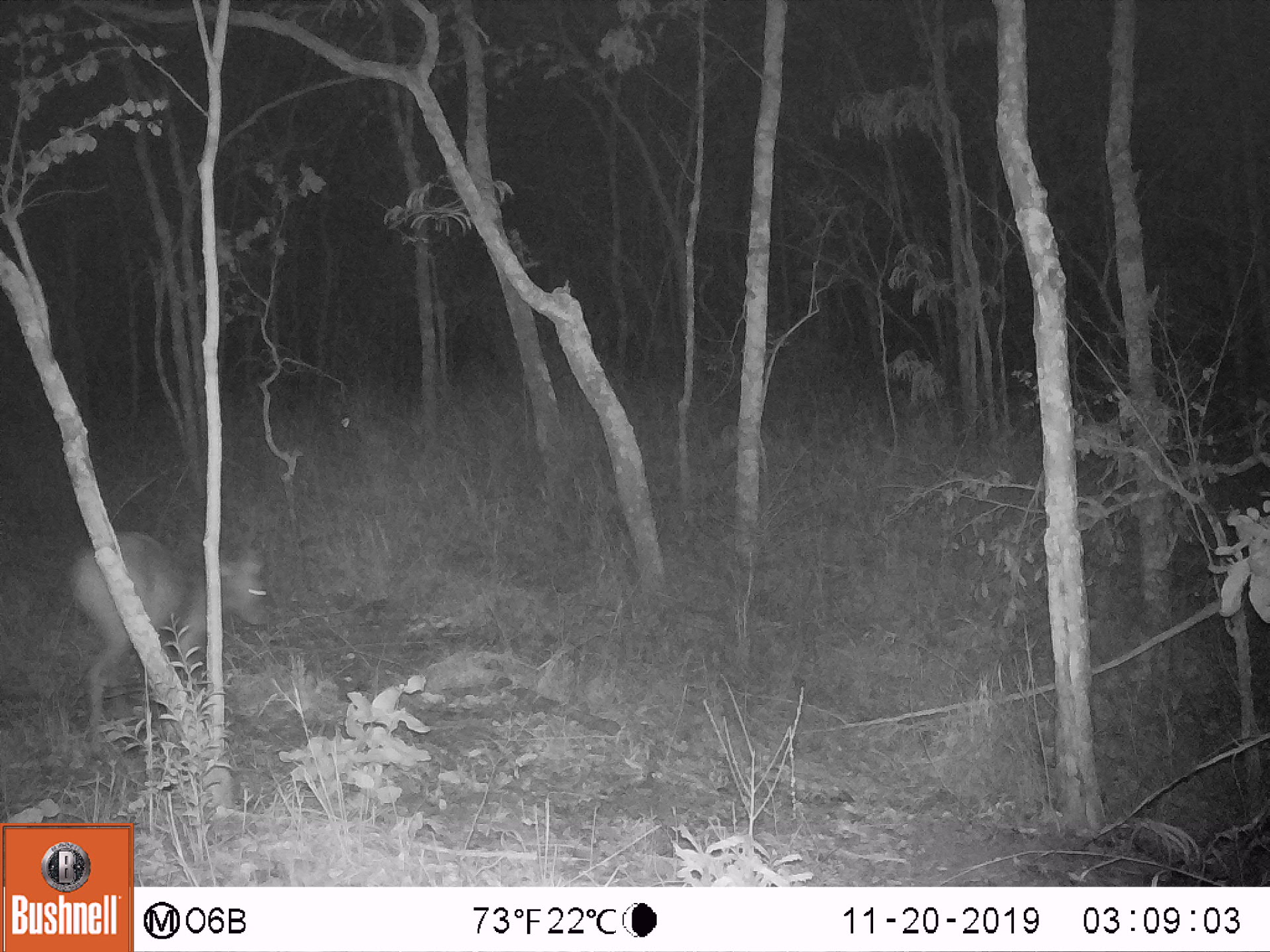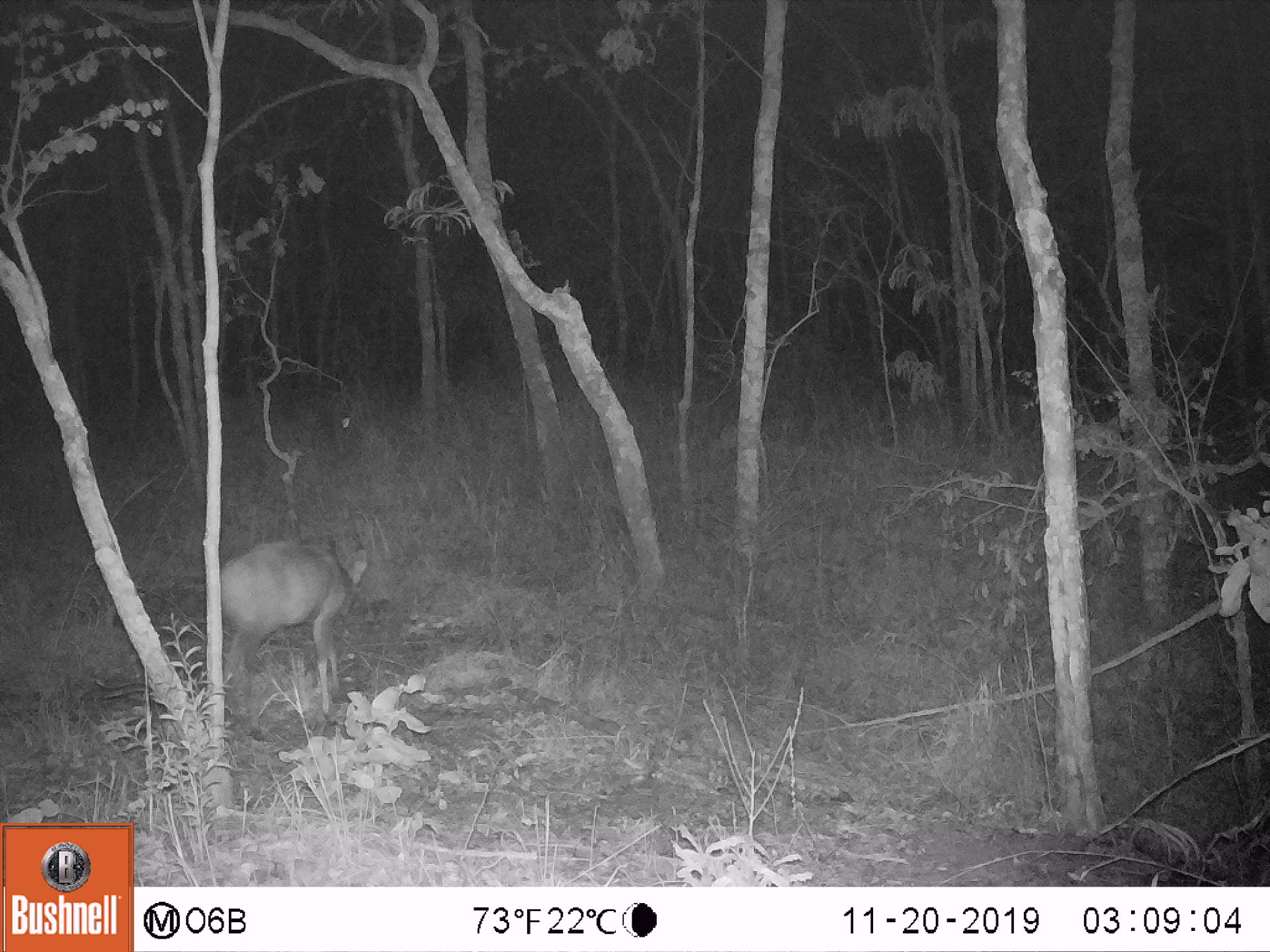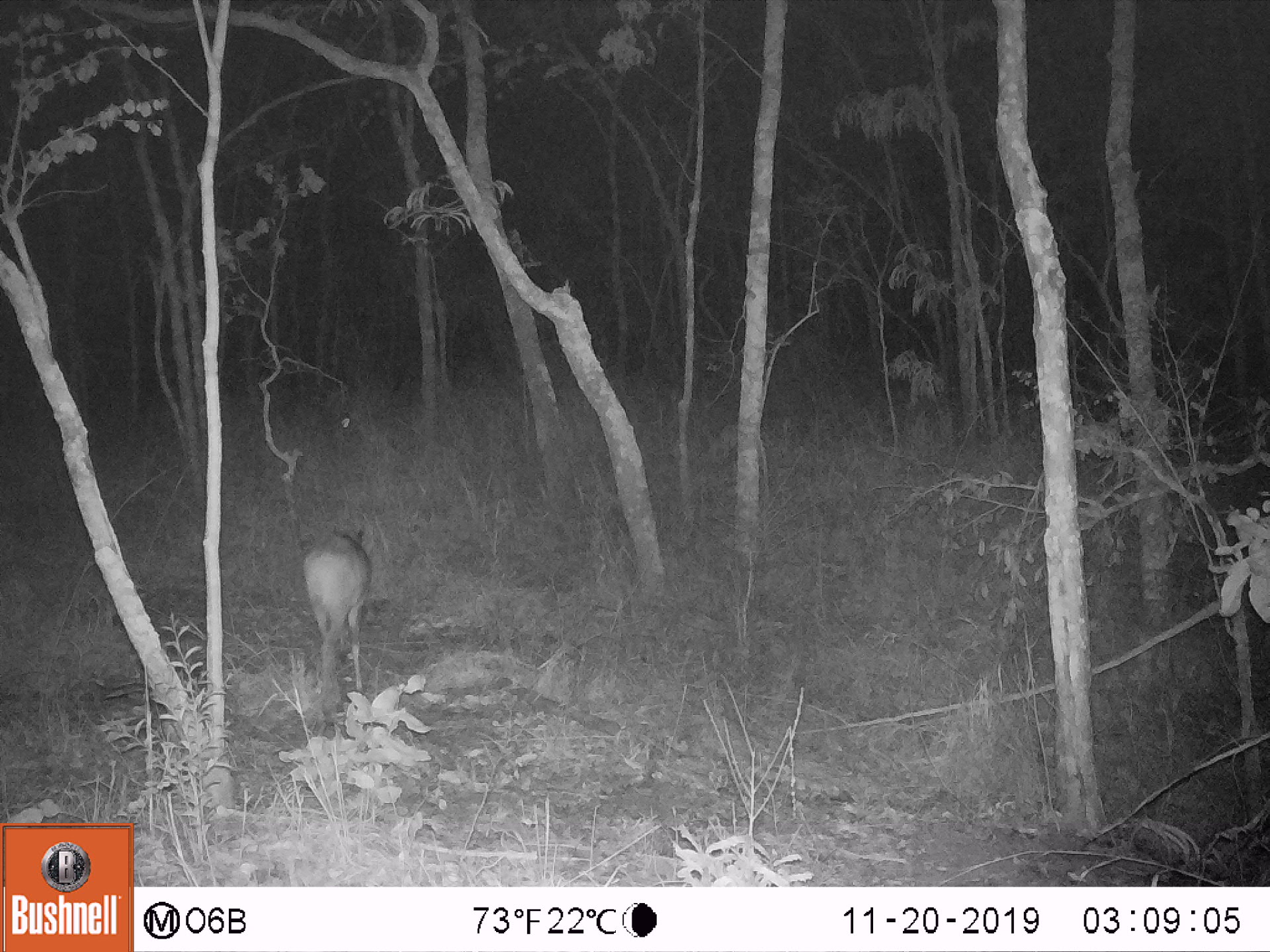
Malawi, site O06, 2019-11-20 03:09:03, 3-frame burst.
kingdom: Animalia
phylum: Chordata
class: Mammalia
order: Artiodactyla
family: Bovidae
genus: Tragelaphus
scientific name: Tragelaphus sylvaticus sylvaticus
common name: cape bushbuck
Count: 1.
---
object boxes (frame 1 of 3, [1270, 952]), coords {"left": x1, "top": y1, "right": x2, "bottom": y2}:
cape bushbuck: {"left": 67, "top": 524, "right": 274, "bottom": 758}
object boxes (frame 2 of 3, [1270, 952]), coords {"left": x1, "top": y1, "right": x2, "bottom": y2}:
cape bushbuck: {"left": 218, "top": 530, "right": 377, "bottom": 730}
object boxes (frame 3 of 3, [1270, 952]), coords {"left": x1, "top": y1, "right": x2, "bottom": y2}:
cape bushbuck: {"left": 301, "top": 524, "right": 375, "bottom": 726}